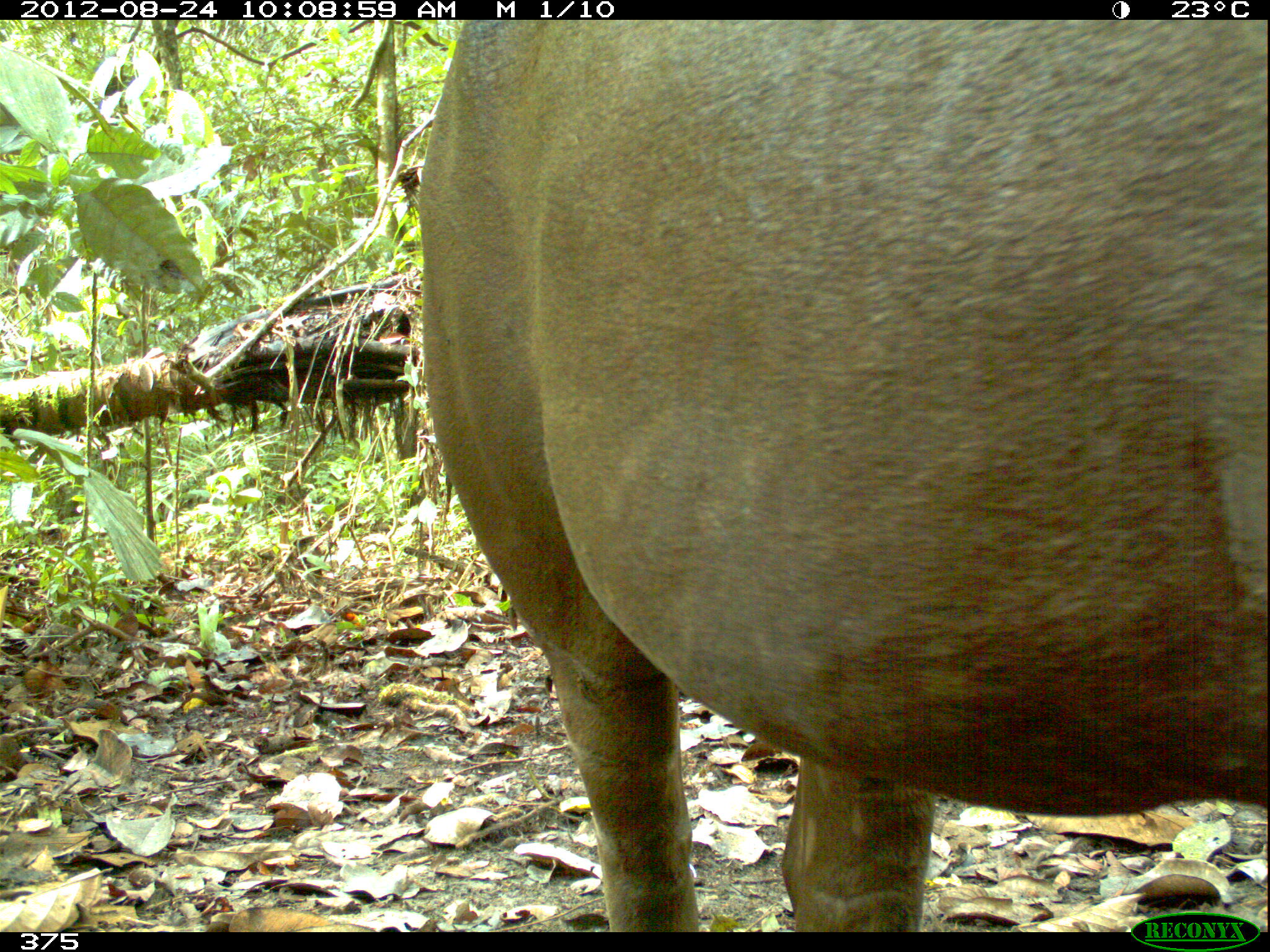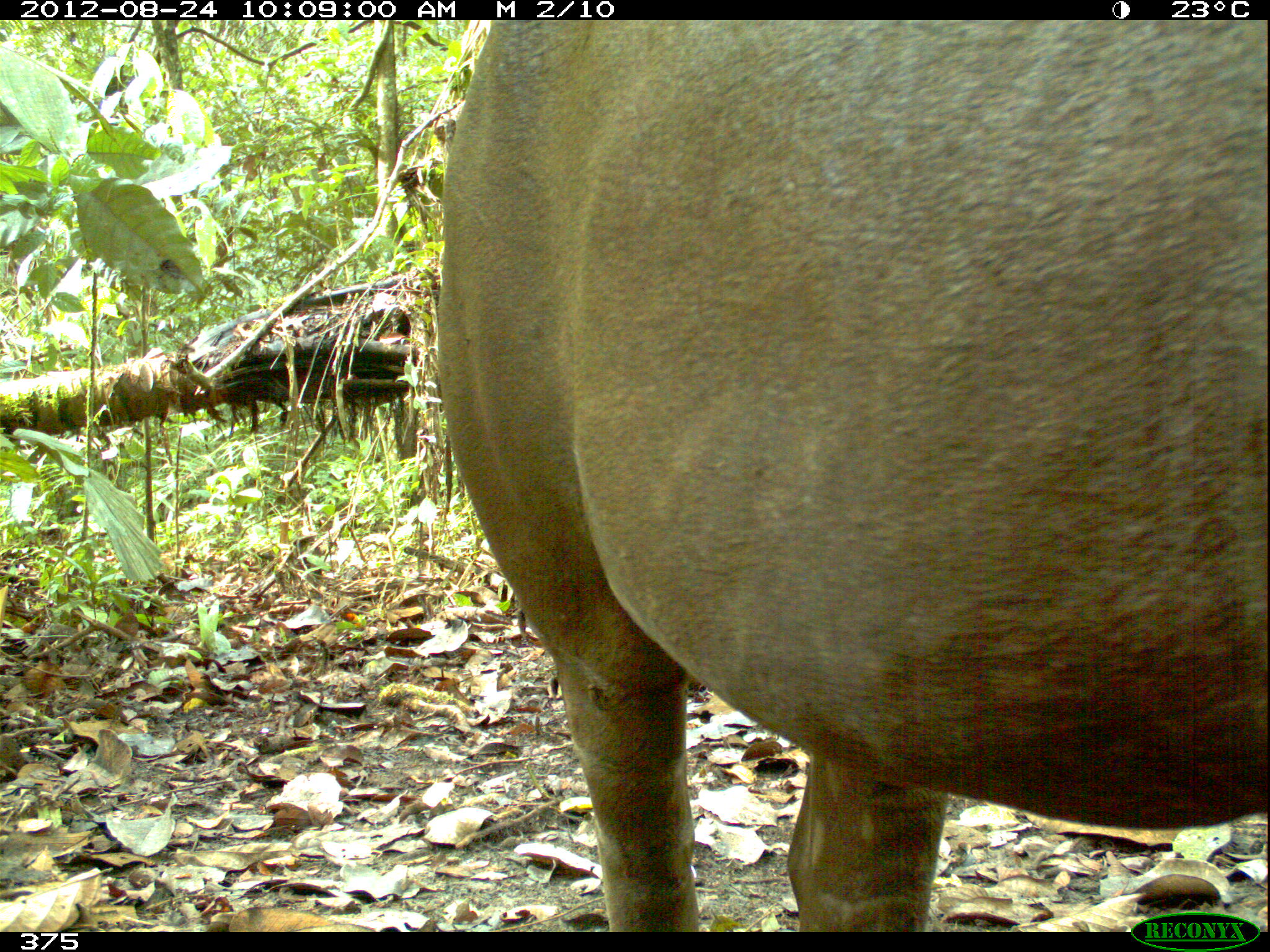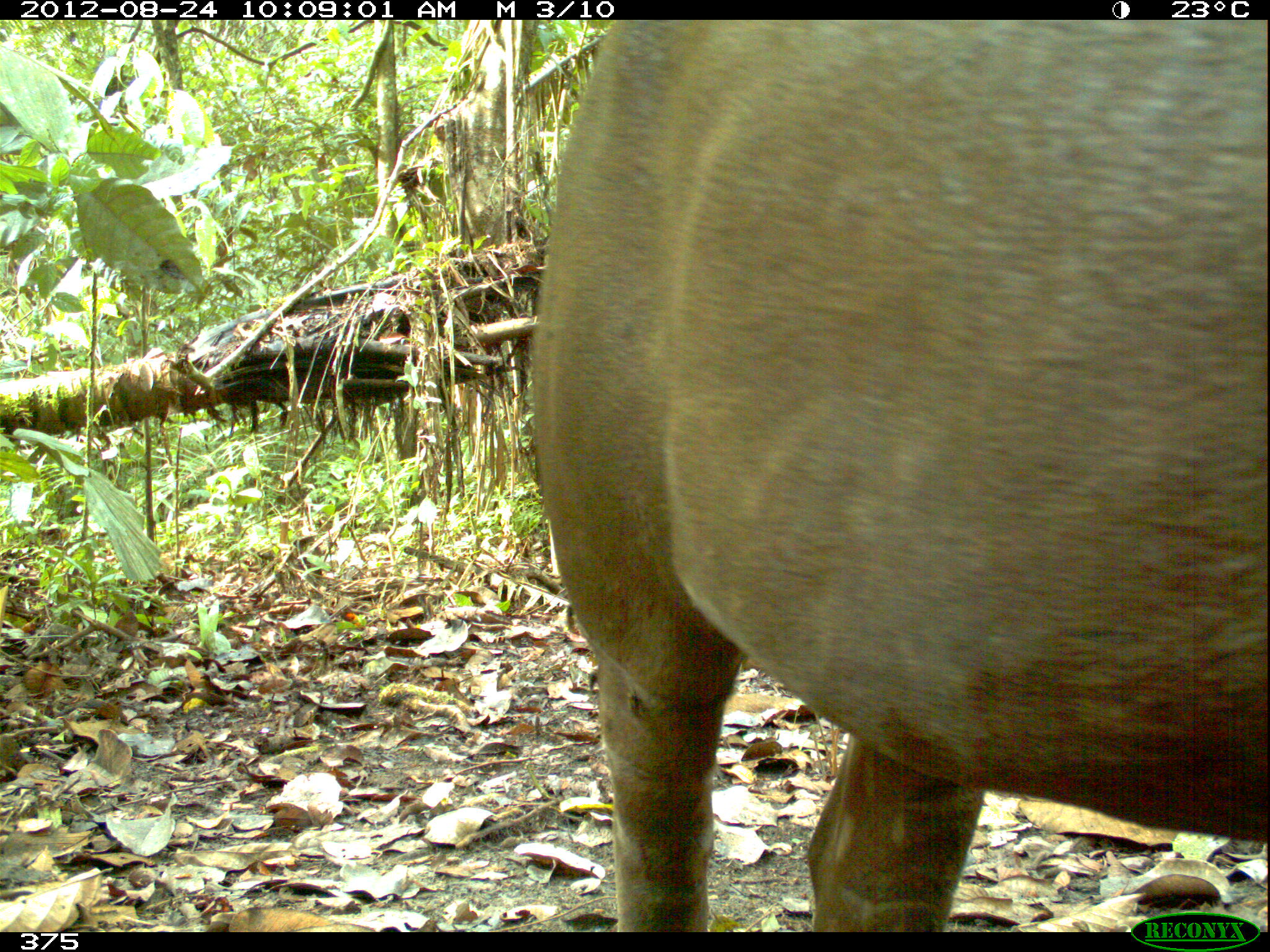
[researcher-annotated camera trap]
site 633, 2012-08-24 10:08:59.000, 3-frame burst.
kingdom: Animalia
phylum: Chordata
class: Mammalia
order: Perissodactyla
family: Tapiridae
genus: Tapirus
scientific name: Tapirus terrestris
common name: south american tapir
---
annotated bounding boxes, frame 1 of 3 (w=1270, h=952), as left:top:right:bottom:
tapirus terrestris: 412:19:1267:912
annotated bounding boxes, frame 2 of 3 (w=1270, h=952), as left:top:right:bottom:
tapirus terrestris: 431:19:1267:912